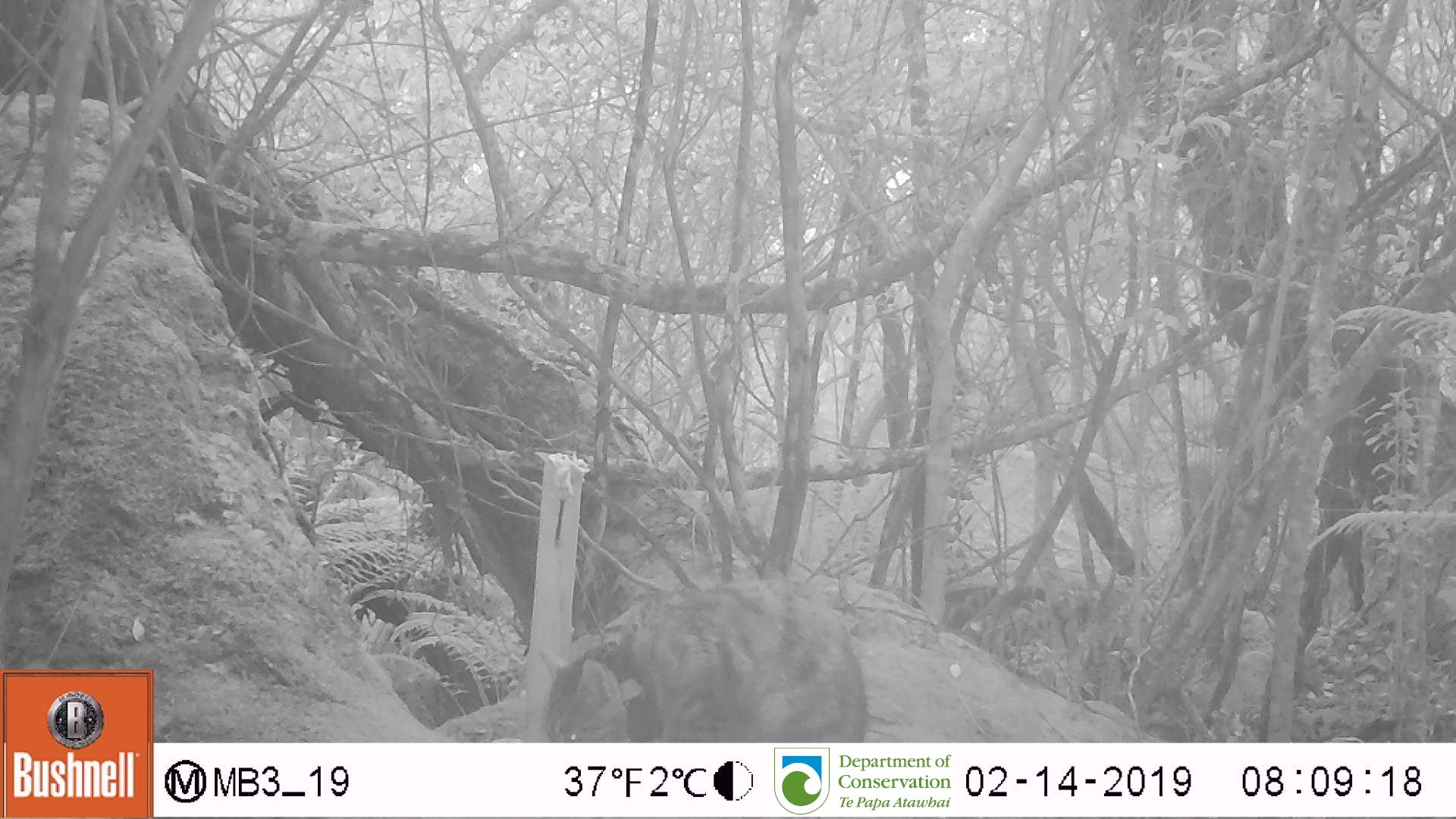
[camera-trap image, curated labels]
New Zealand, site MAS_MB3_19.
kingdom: Animalia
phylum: Chordata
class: Mammalia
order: Carnivora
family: Felidae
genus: Felis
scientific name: Felis catus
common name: domestic cat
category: cat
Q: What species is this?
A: Cat (domestic cat) (Felis catus).